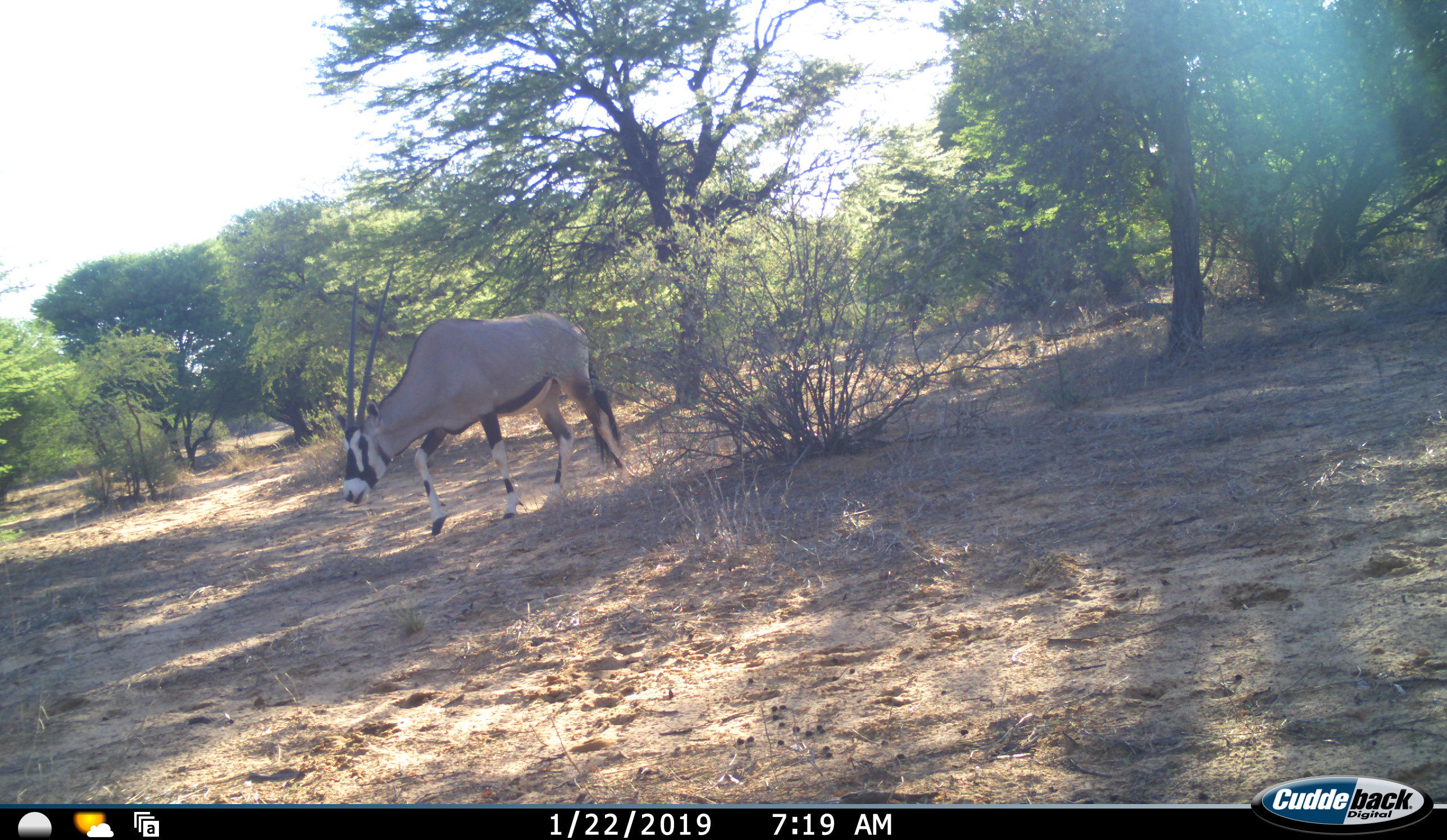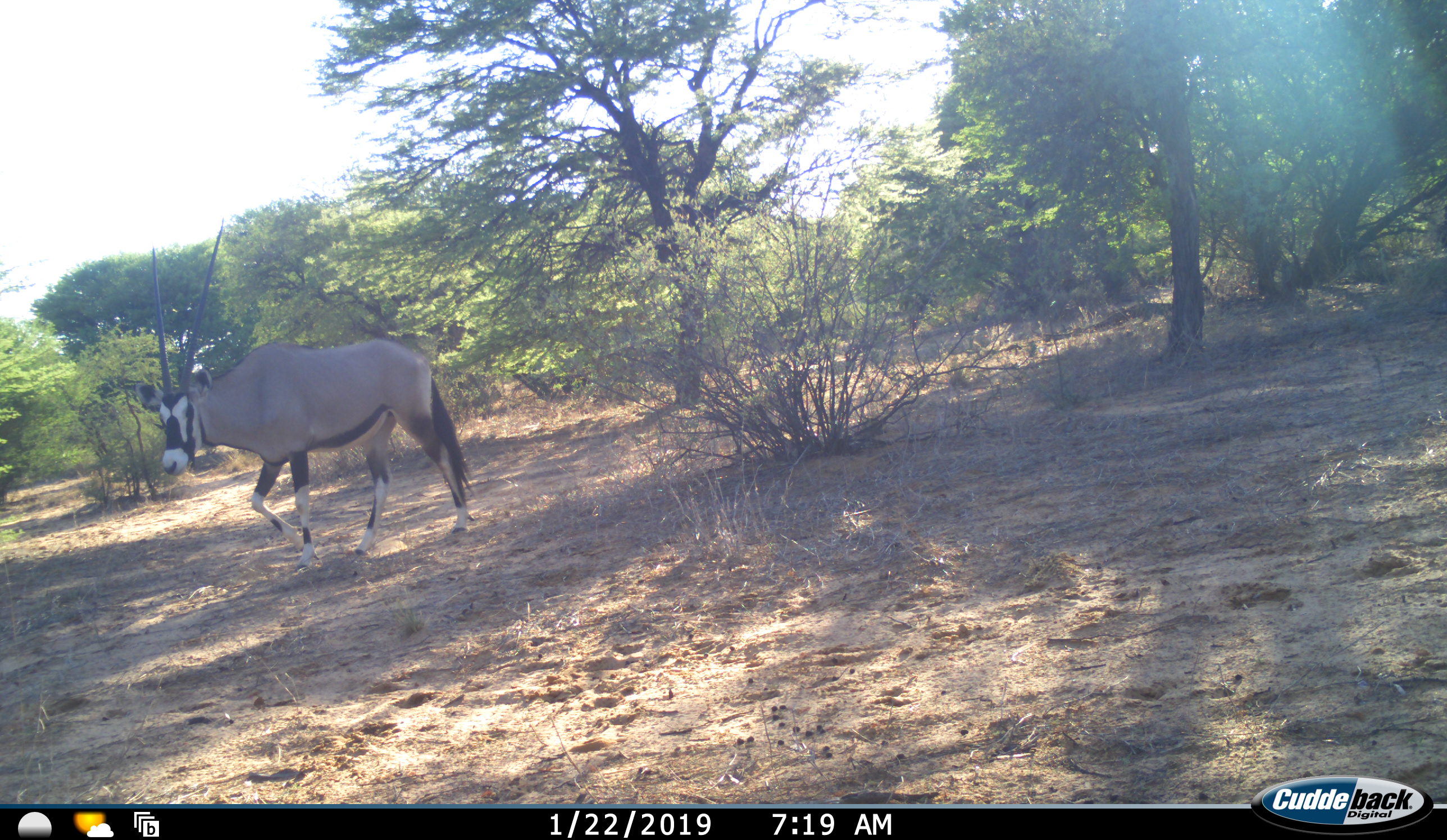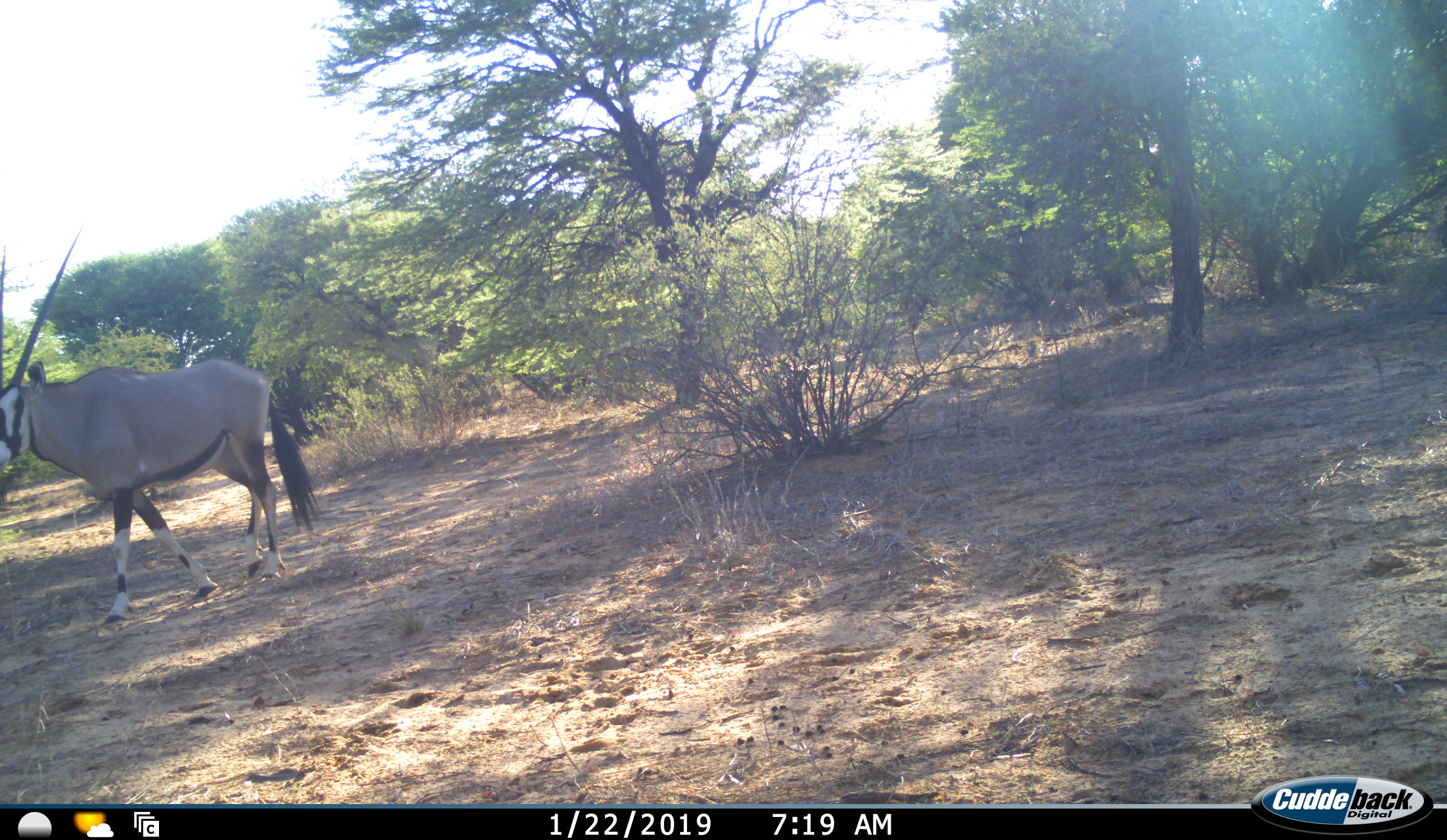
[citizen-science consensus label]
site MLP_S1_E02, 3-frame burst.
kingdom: Animalia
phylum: Chordata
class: Mammalia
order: Artiodactyla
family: Bovidae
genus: Oryx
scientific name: Oryx gazella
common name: gemsbok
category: oryx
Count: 1.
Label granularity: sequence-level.